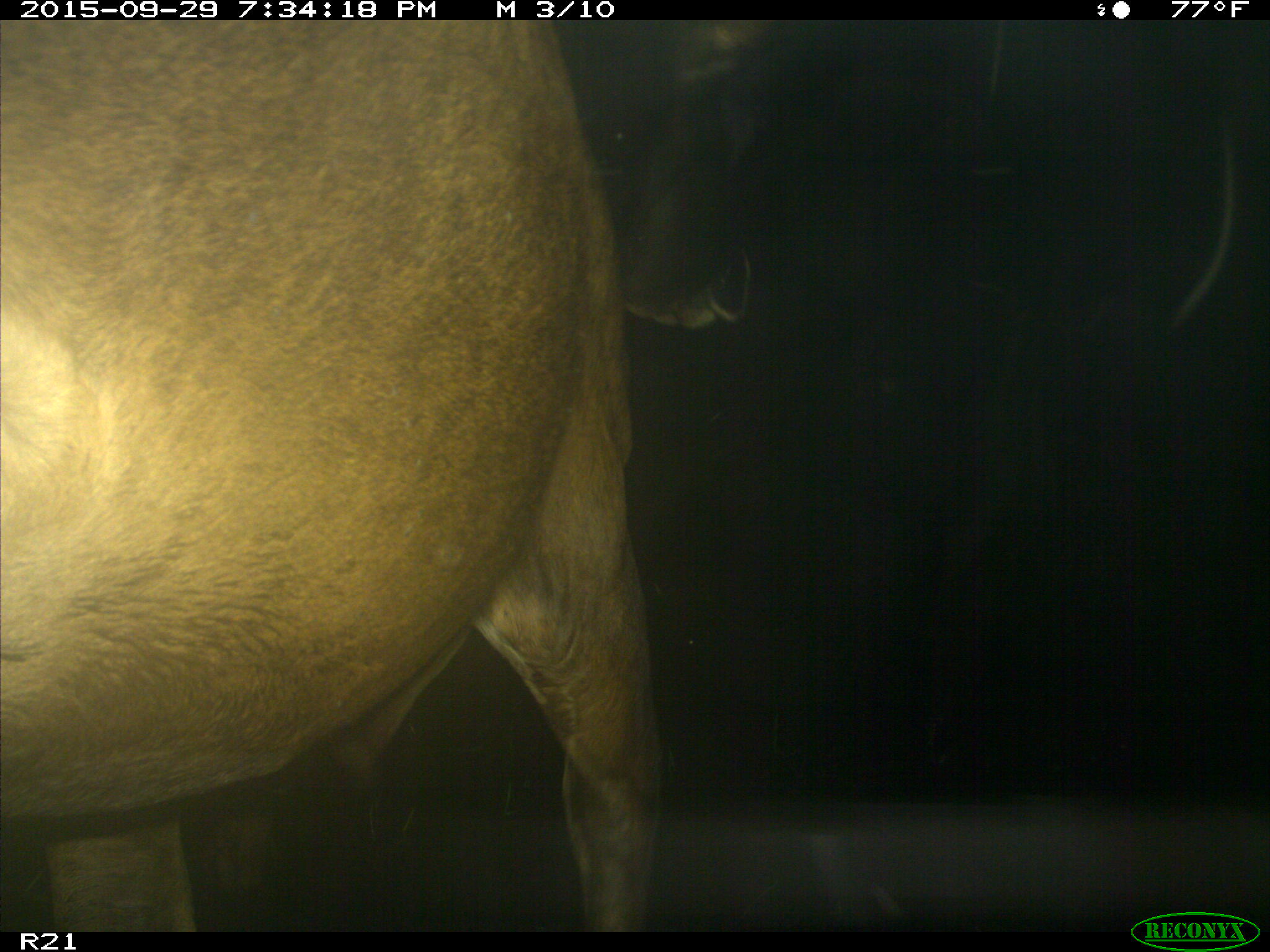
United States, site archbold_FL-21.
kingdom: Animalia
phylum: Chordata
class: Mammalia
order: Artiodactyla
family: Bovidae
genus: Bos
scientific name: Bos taurus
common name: domestic cow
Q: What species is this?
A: Bos taurus (domestic cow).